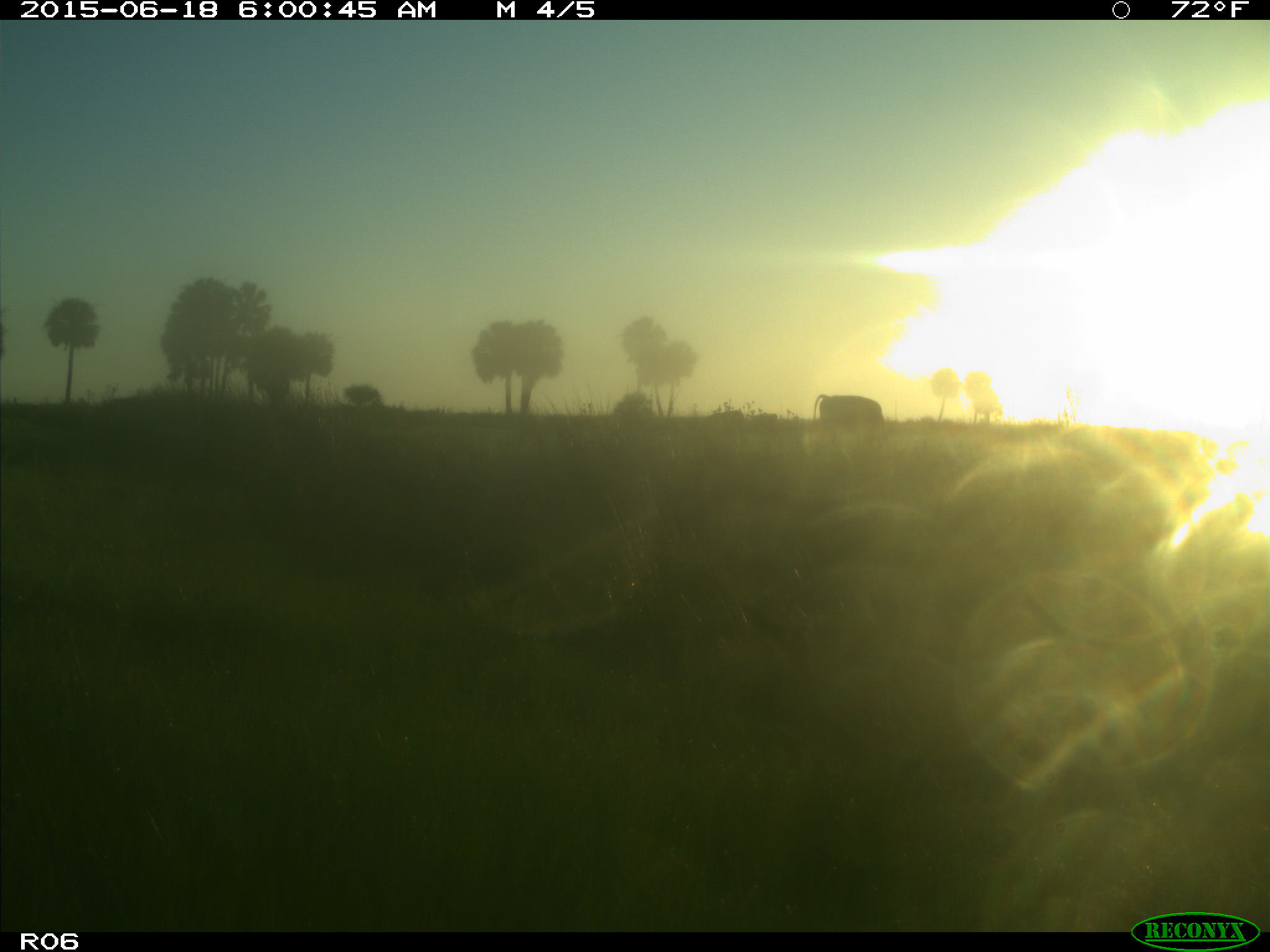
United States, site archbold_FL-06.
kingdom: Animalia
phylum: Chordata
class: Mammalia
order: Artiodactyla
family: Bovidae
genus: Bos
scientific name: Bos taurus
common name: domestic cow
Bos taurus (domestic cow).